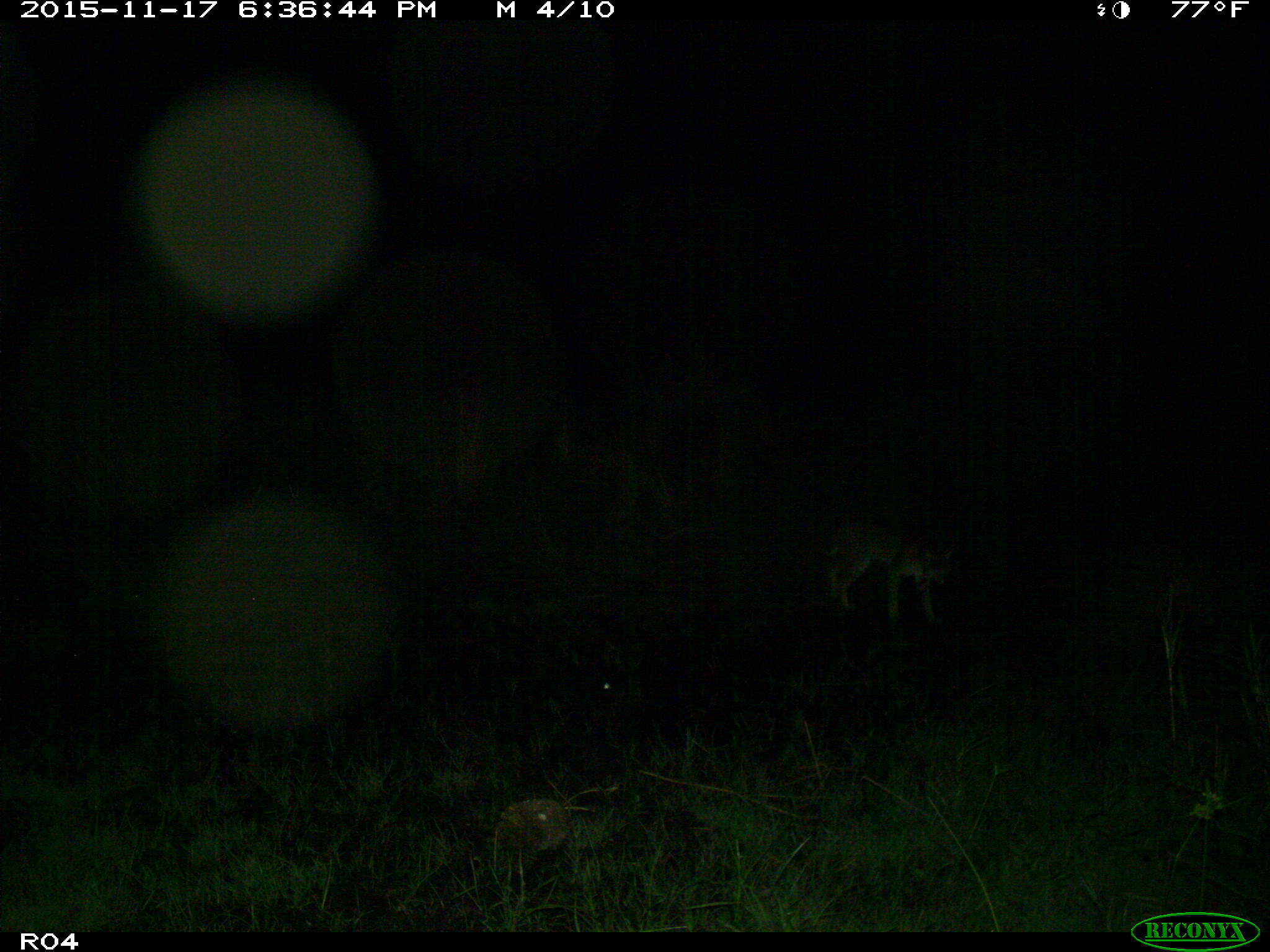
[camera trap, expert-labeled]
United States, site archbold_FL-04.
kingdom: Animalia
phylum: Chordata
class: Mammalia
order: Carnivora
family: Felidae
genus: Lynx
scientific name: Lynx rufus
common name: bobcat